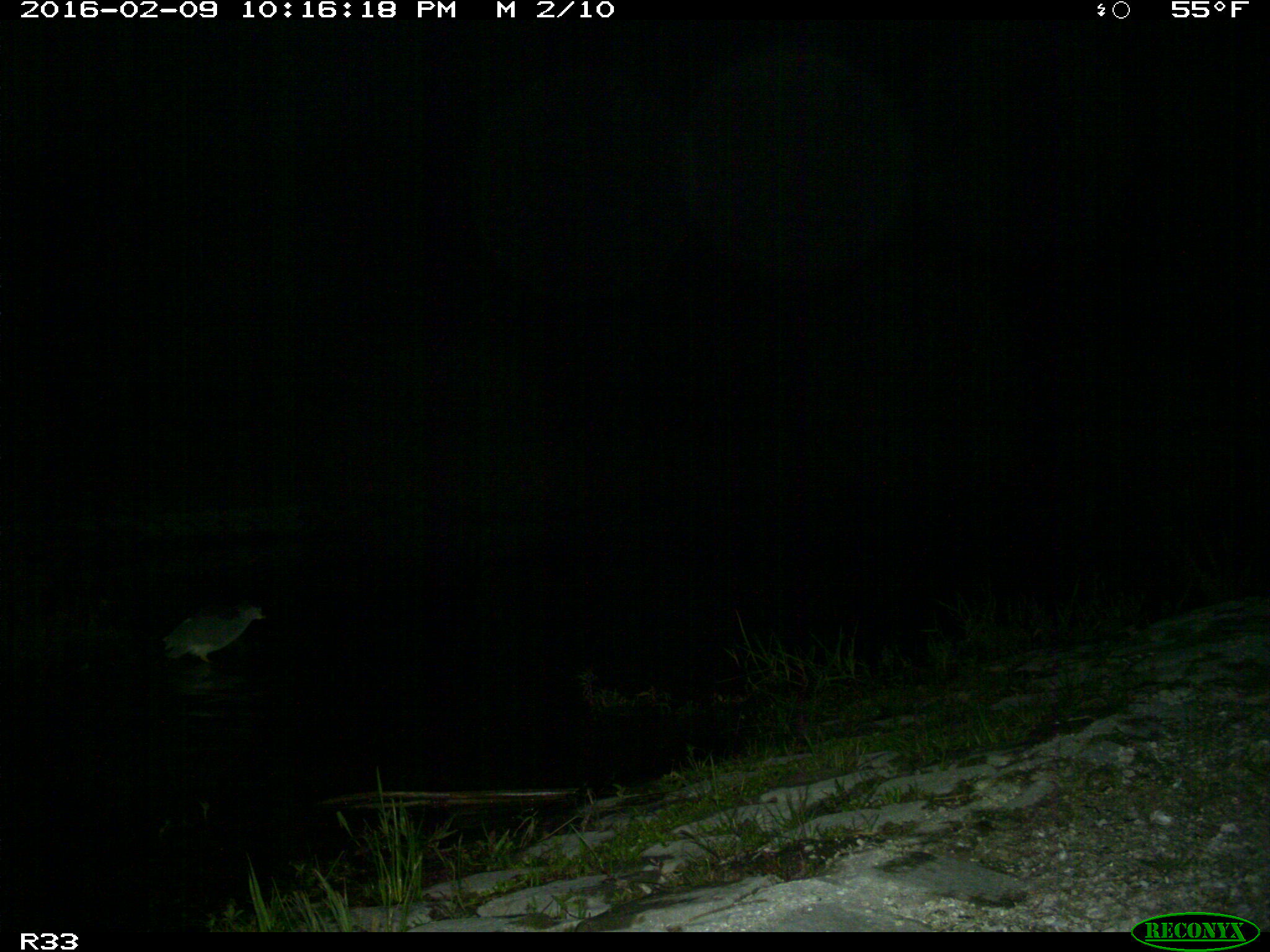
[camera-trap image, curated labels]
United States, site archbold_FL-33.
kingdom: Animalia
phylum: Chordata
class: Aves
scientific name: Aves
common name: birds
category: unidentified bird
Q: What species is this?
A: Unidentified bird (birds) (Aves).